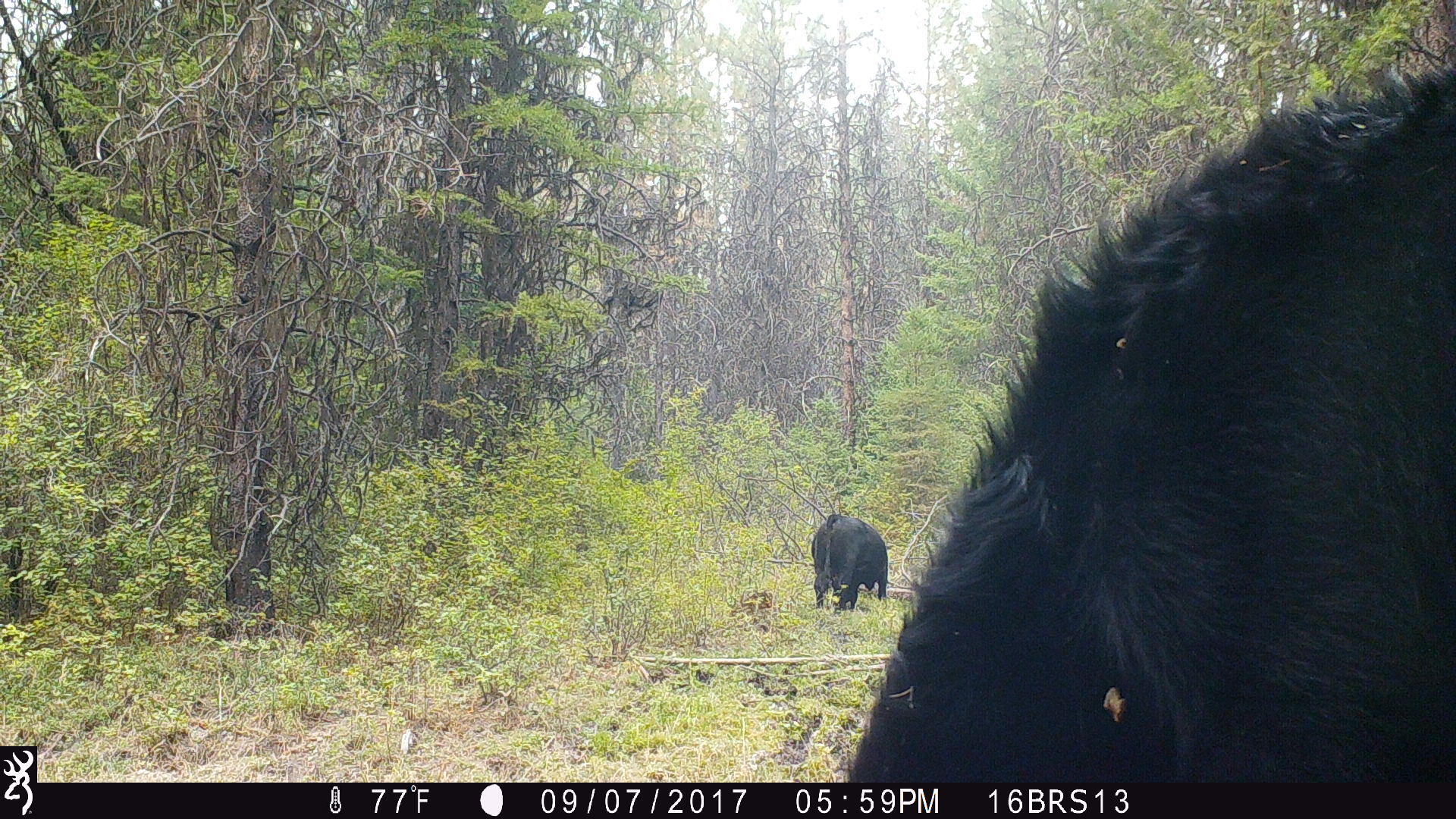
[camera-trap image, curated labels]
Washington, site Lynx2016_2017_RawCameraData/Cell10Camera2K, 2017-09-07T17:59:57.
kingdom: Animalia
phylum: Chordata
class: Mammalia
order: Artiodactyla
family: Bovidae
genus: Bos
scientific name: Bos taurus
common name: domestic cattle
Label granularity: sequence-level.